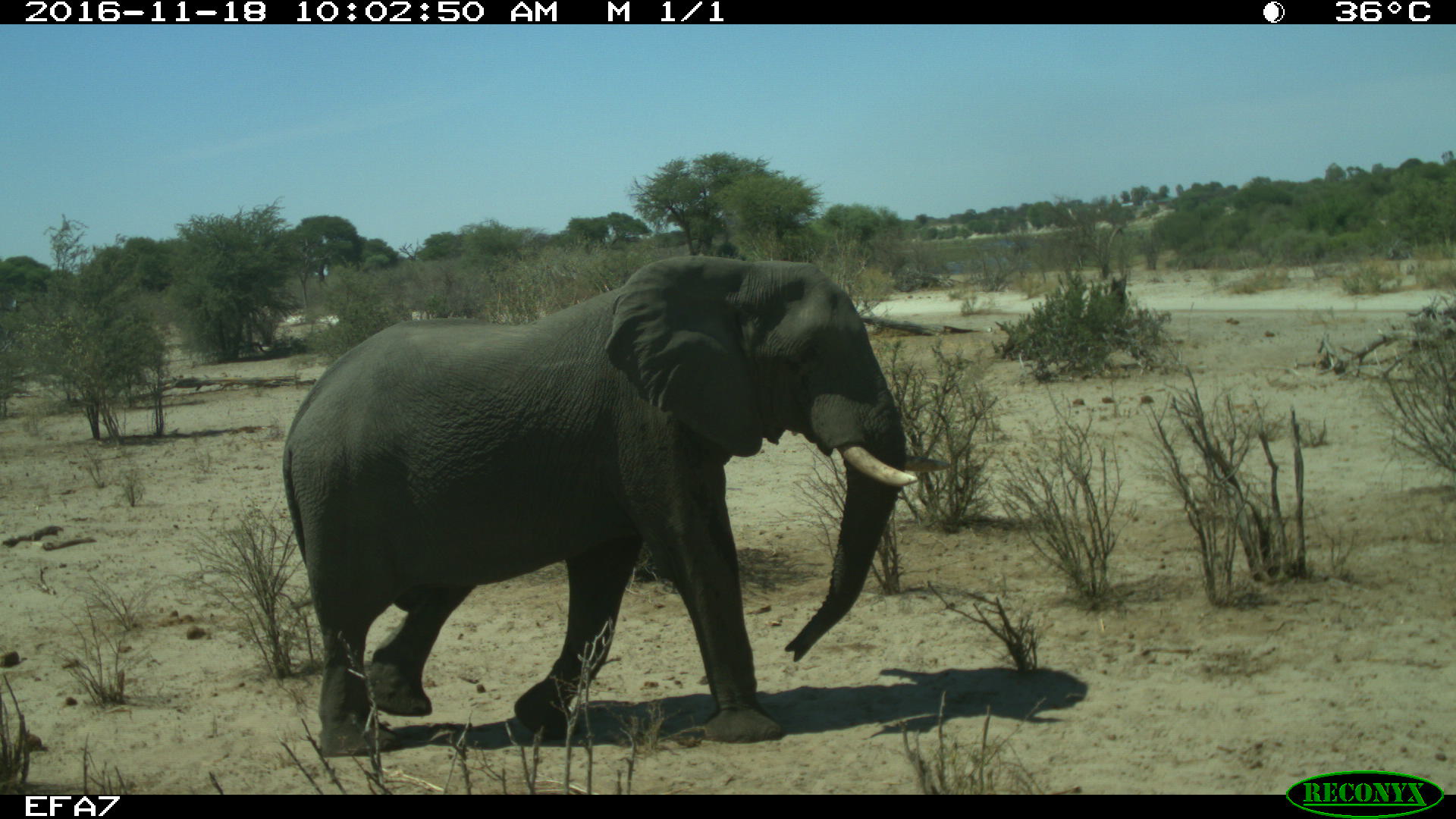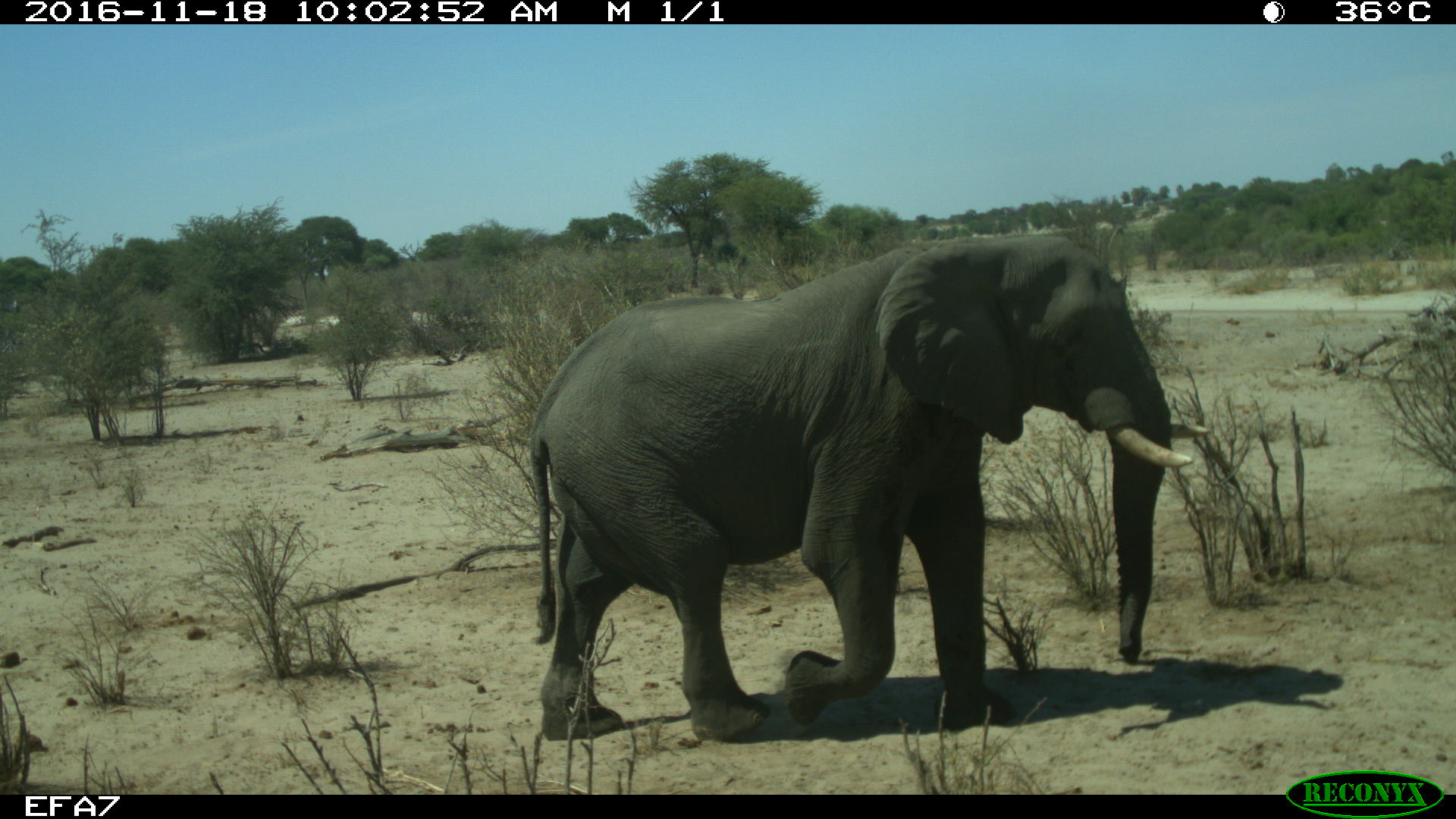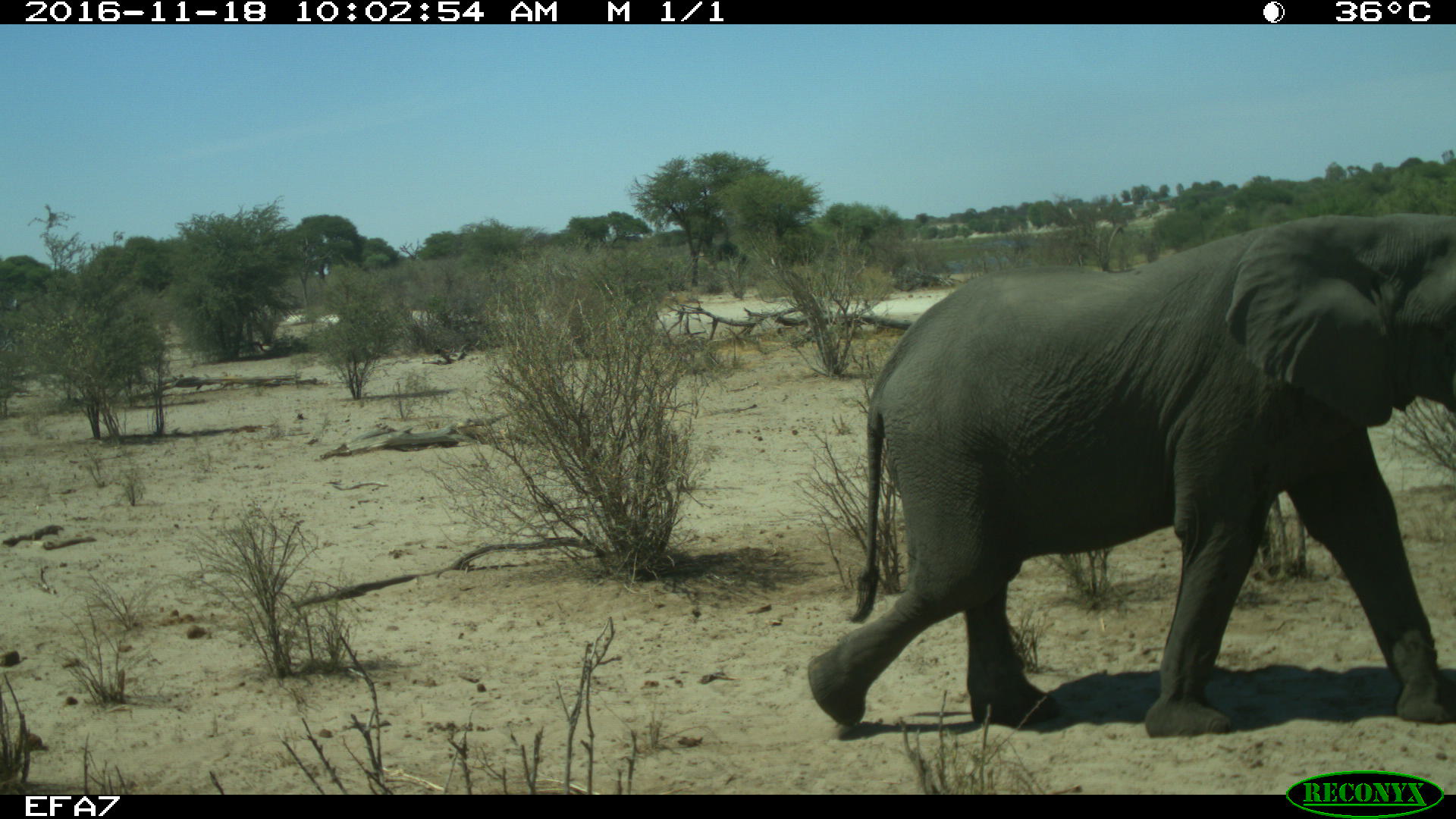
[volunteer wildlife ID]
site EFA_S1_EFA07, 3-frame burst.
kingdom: Animalia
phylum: Chordata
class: Mammalia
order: Proboscidea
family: Elephantidae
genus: Loxodonta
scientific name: Loxodonta africana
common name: african bush elephant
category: elephant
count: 1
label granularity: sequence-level